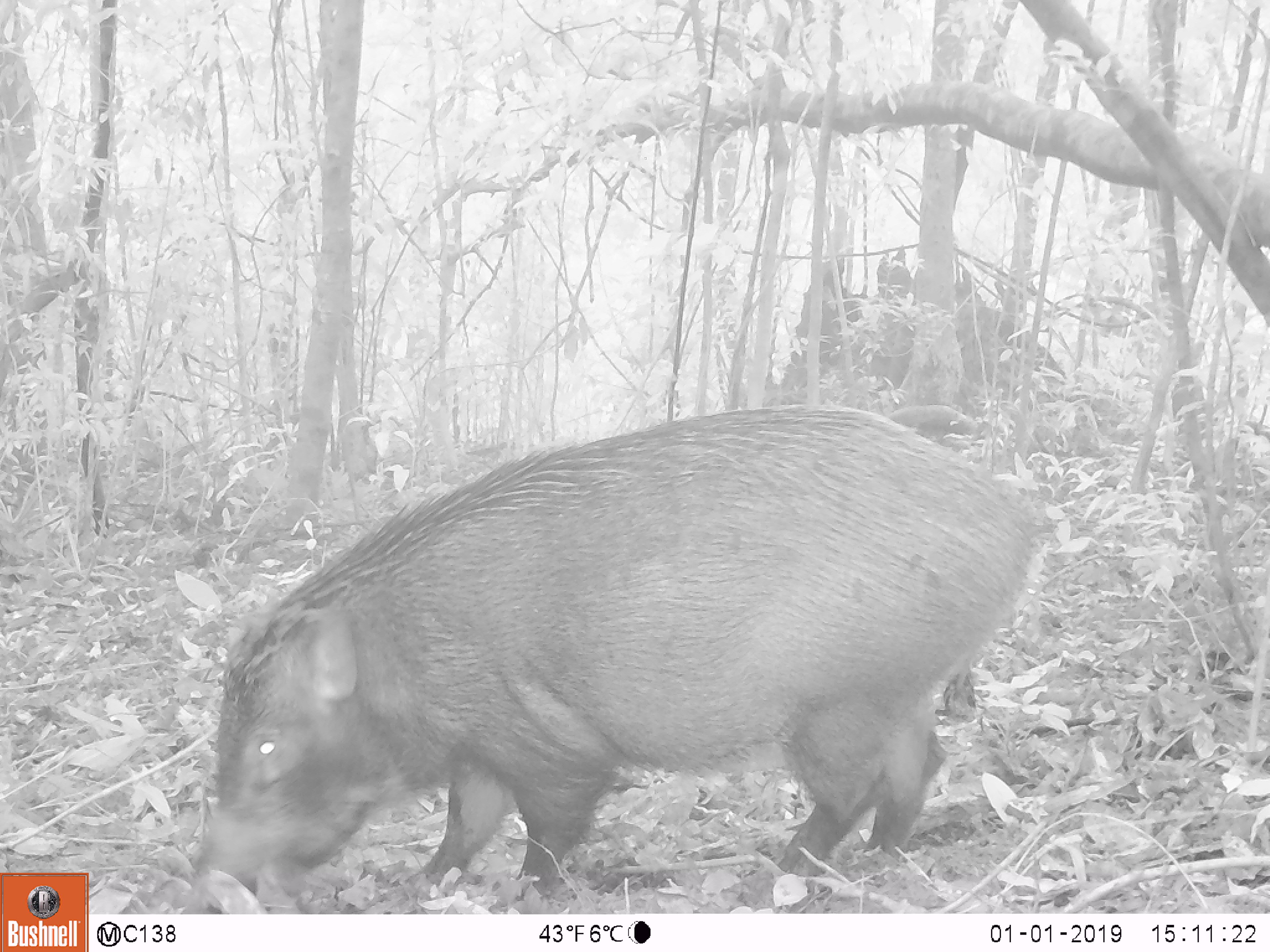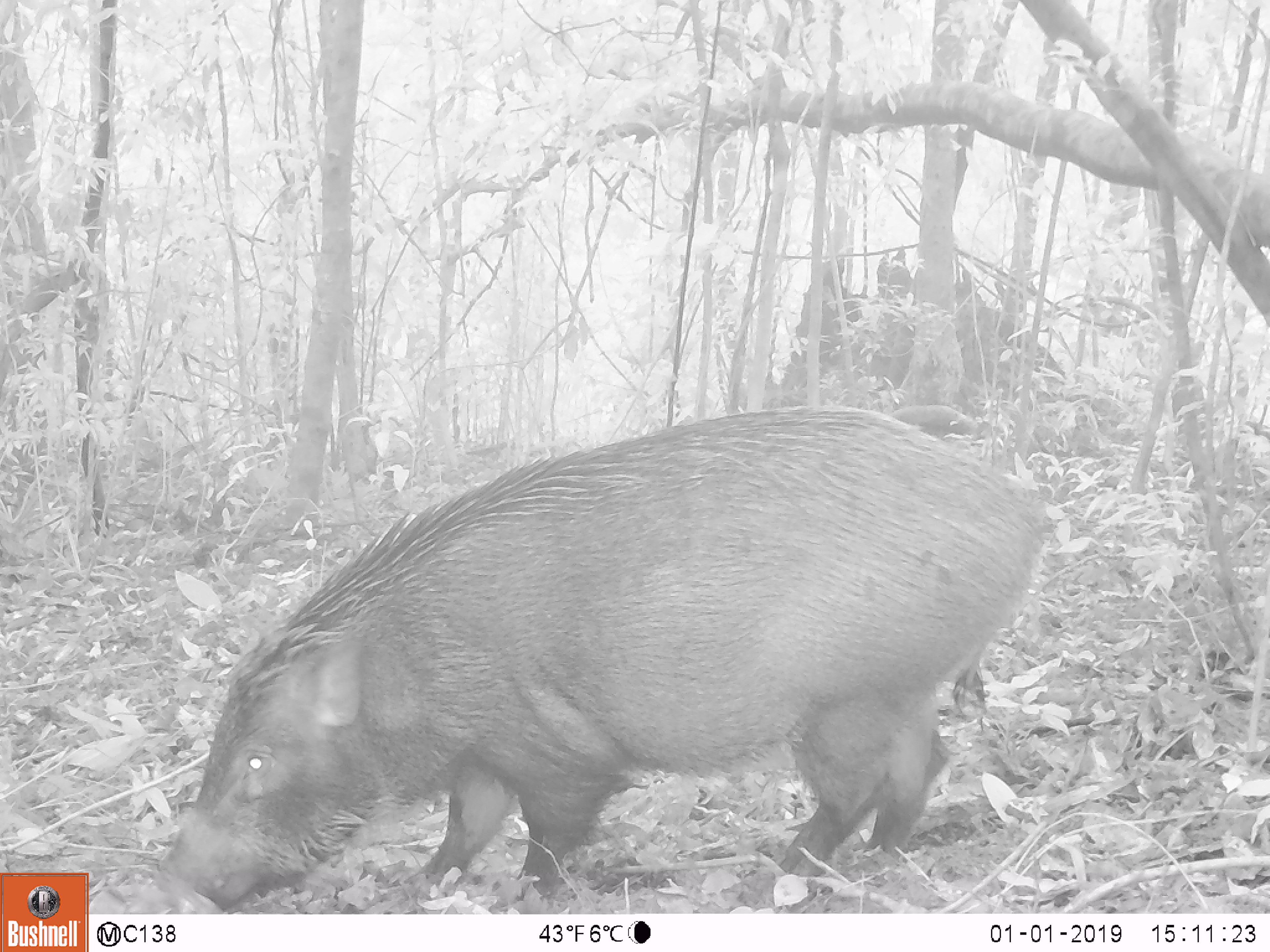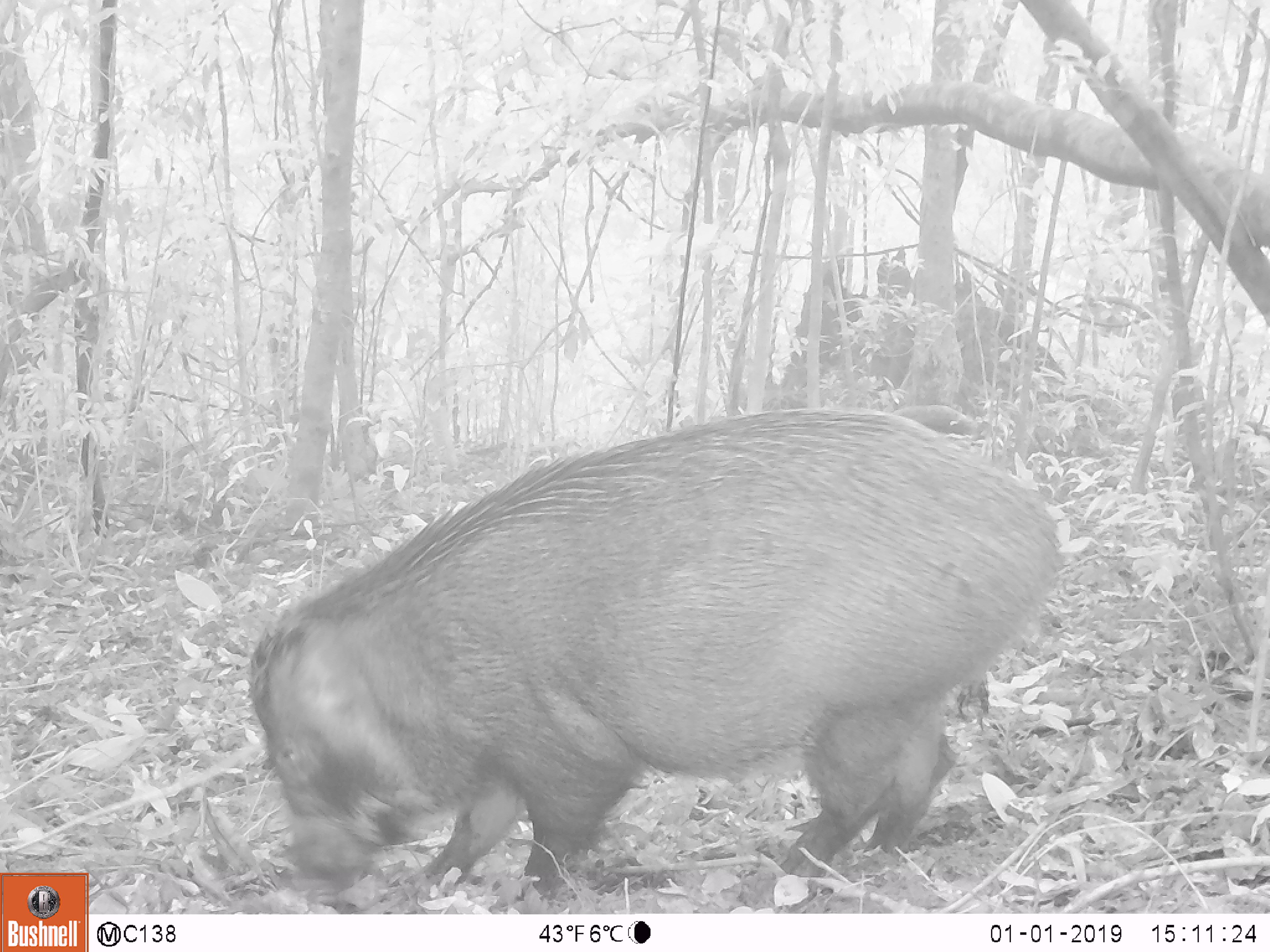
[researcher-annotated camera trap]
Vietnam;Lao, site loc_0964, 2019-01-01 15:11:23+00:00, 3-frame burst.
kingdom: Animalia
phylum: Chordata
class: Mammalia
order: Artiodactyla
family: Suidae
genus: Sus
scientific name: Sus scrofa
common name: eurasian wild pig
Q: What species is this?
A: Eurasian wild pig (Sus scrofa).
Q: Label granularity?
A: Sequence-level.